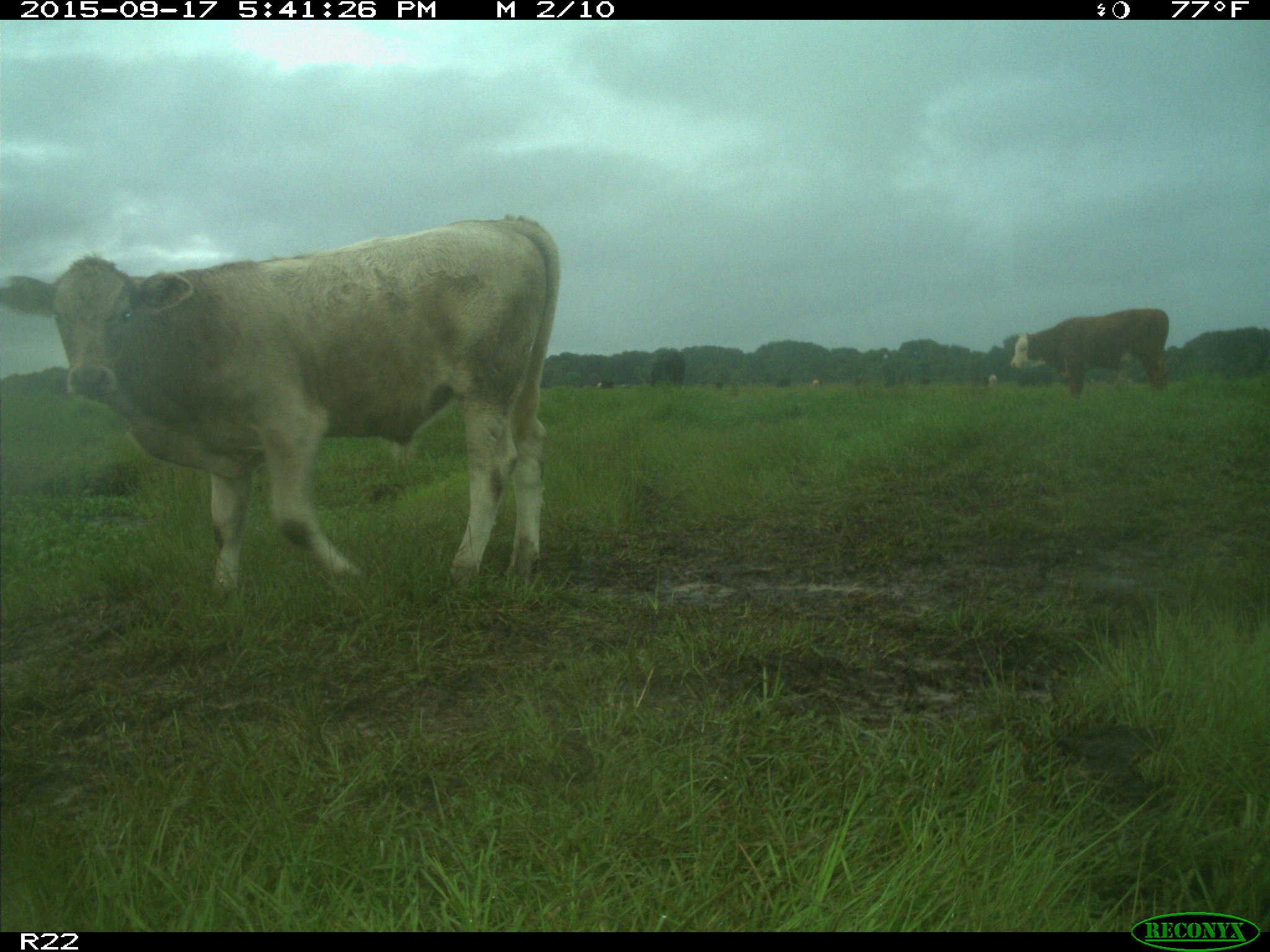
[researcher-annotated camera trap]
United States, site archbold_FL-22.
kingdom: Animalia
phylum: Chordata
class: Mammalia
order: Artiodactyla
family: Bovidae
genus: Bos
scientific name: Bos taurus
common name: domestic cow